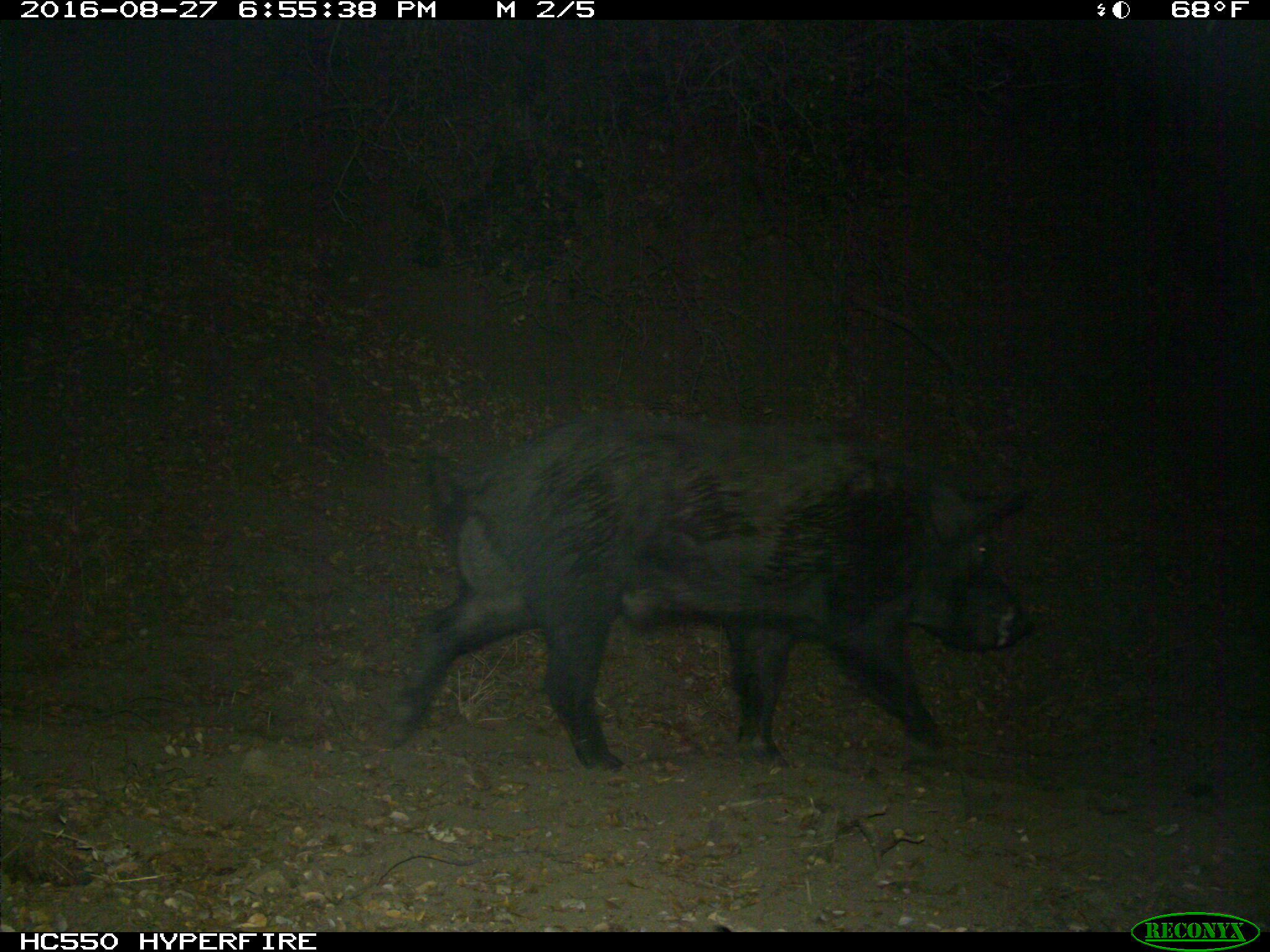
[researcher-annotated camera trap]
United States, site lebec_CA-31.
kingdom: Animalia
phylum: Chordata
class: Mammalia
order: Artiodactyla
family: Suidae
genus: Sus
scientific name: Sus scrofa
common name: wild boar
Sus scrofa (wild boar).